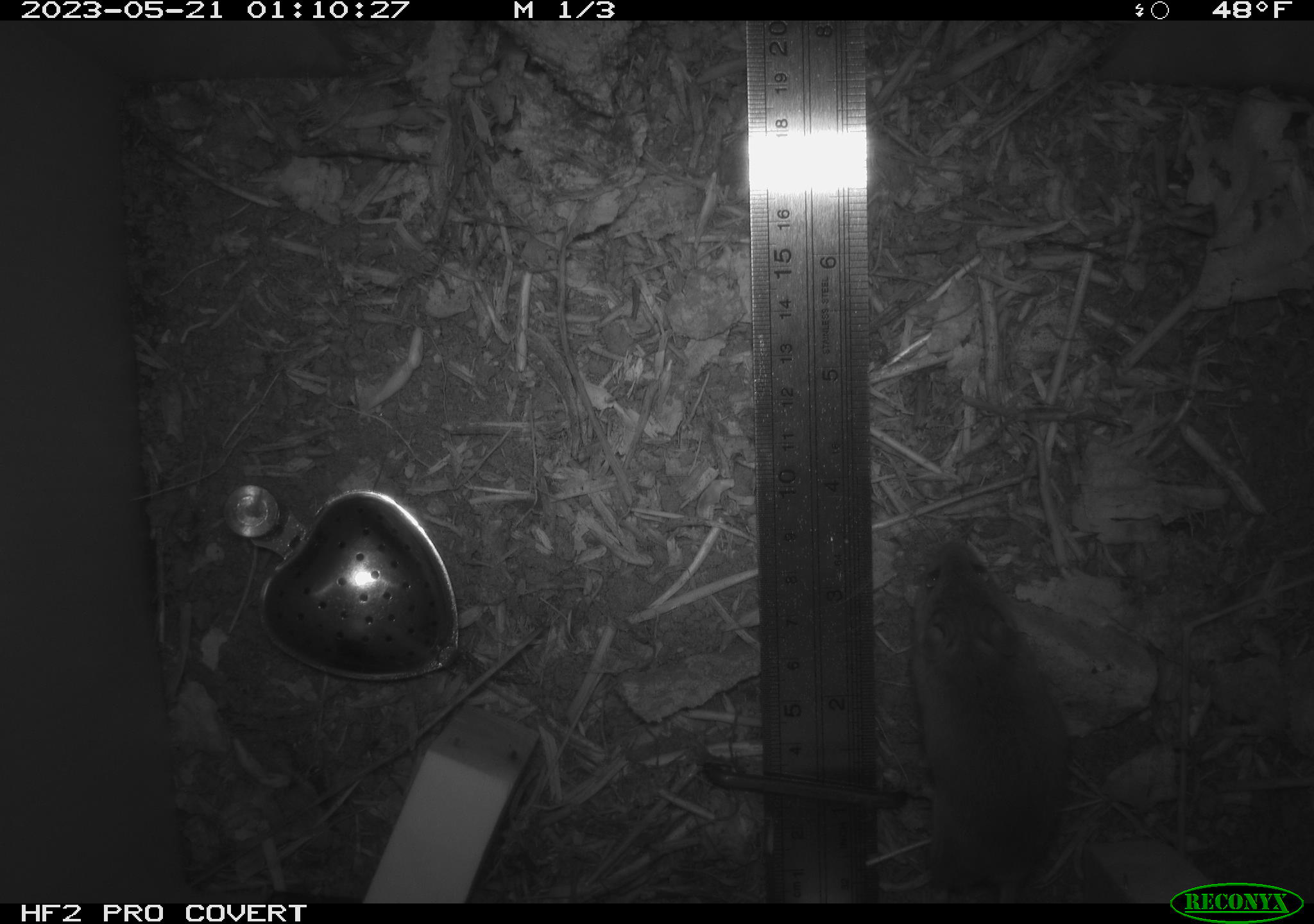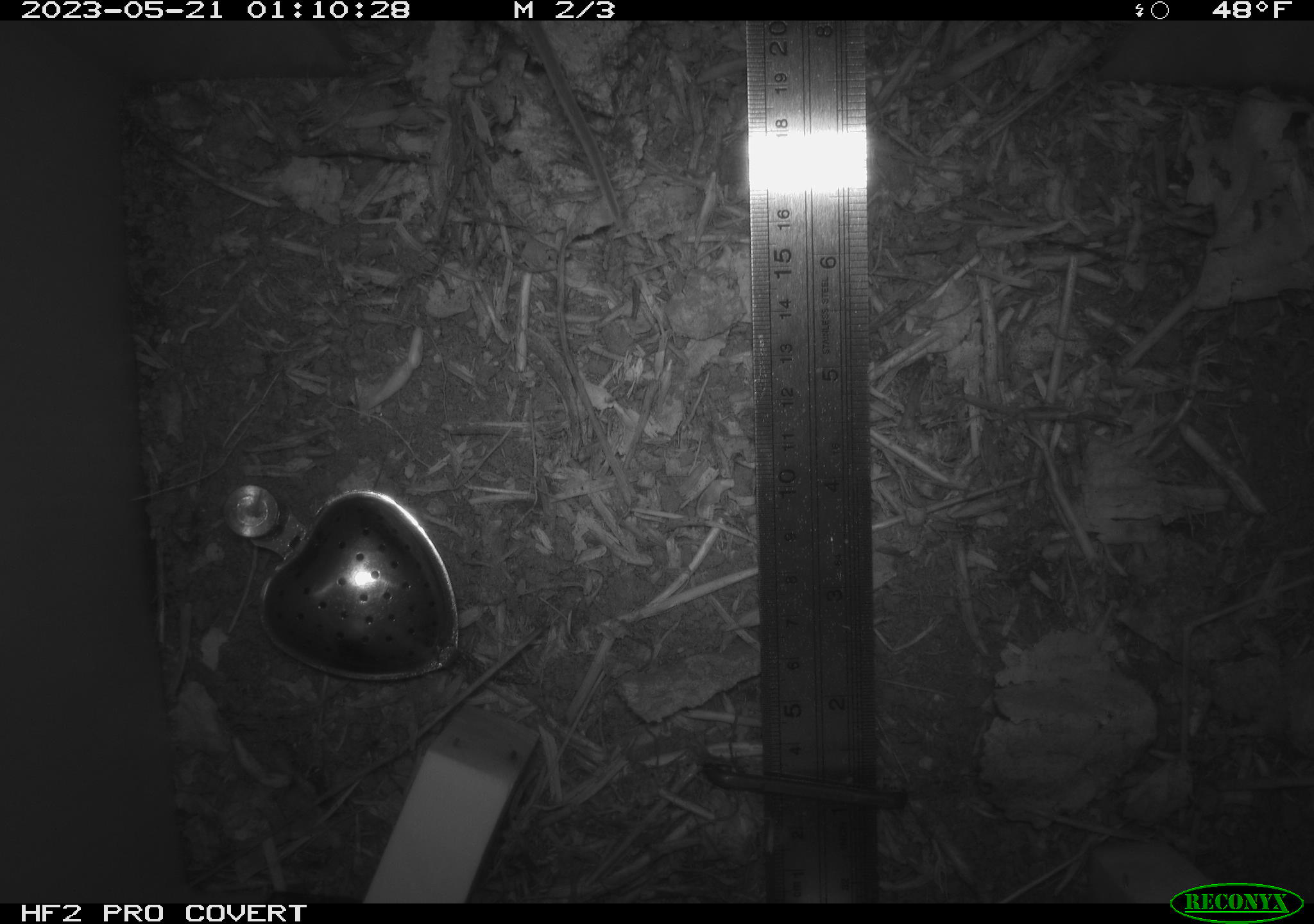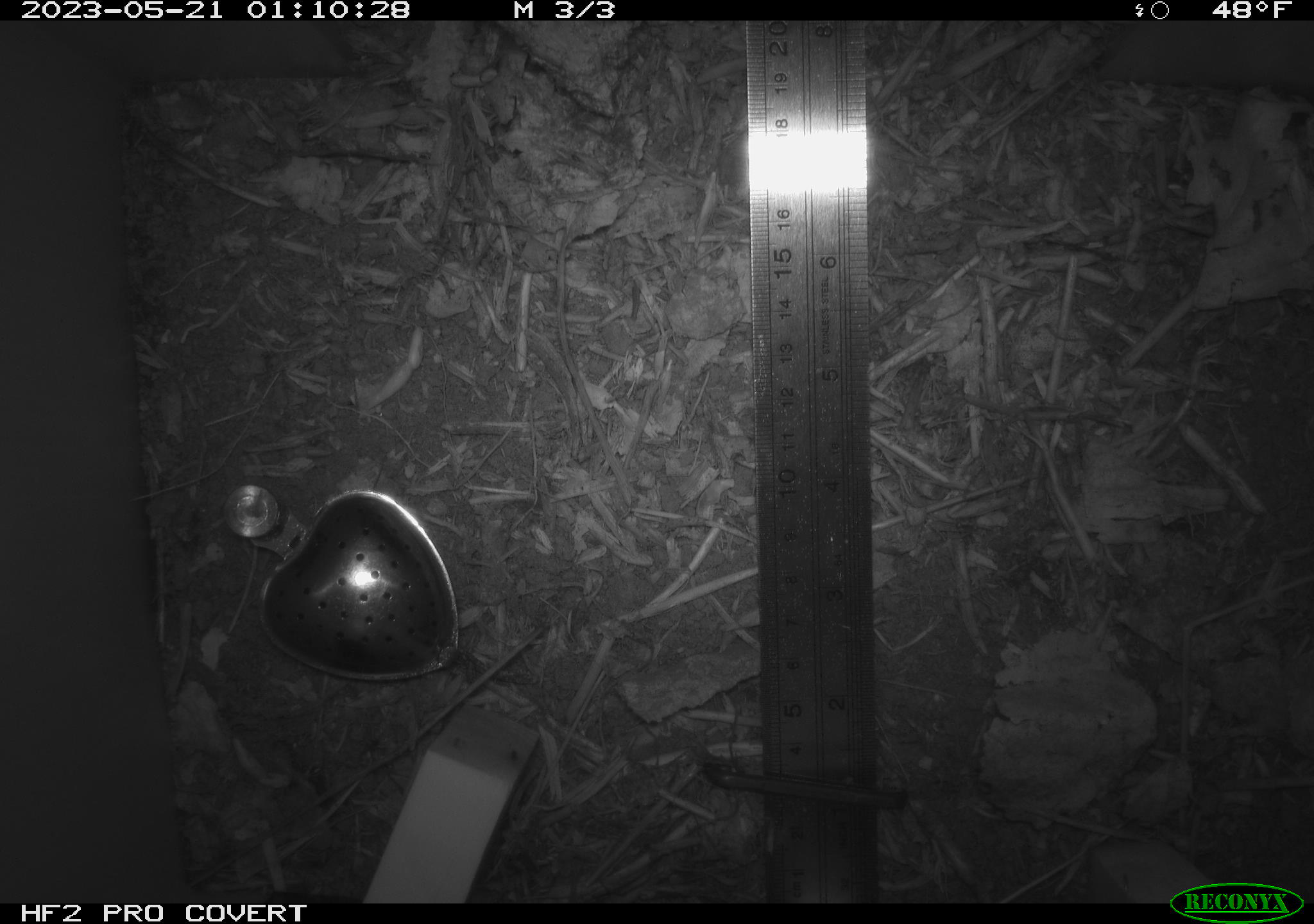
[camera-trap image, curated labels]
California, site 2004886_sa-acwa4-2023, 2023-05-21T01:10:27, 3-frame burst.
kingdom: Animalia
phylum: Chordata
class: Mammalia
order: Rodentia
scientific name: Rodentia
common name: mouse species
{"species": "mouse species (Rodentia)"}